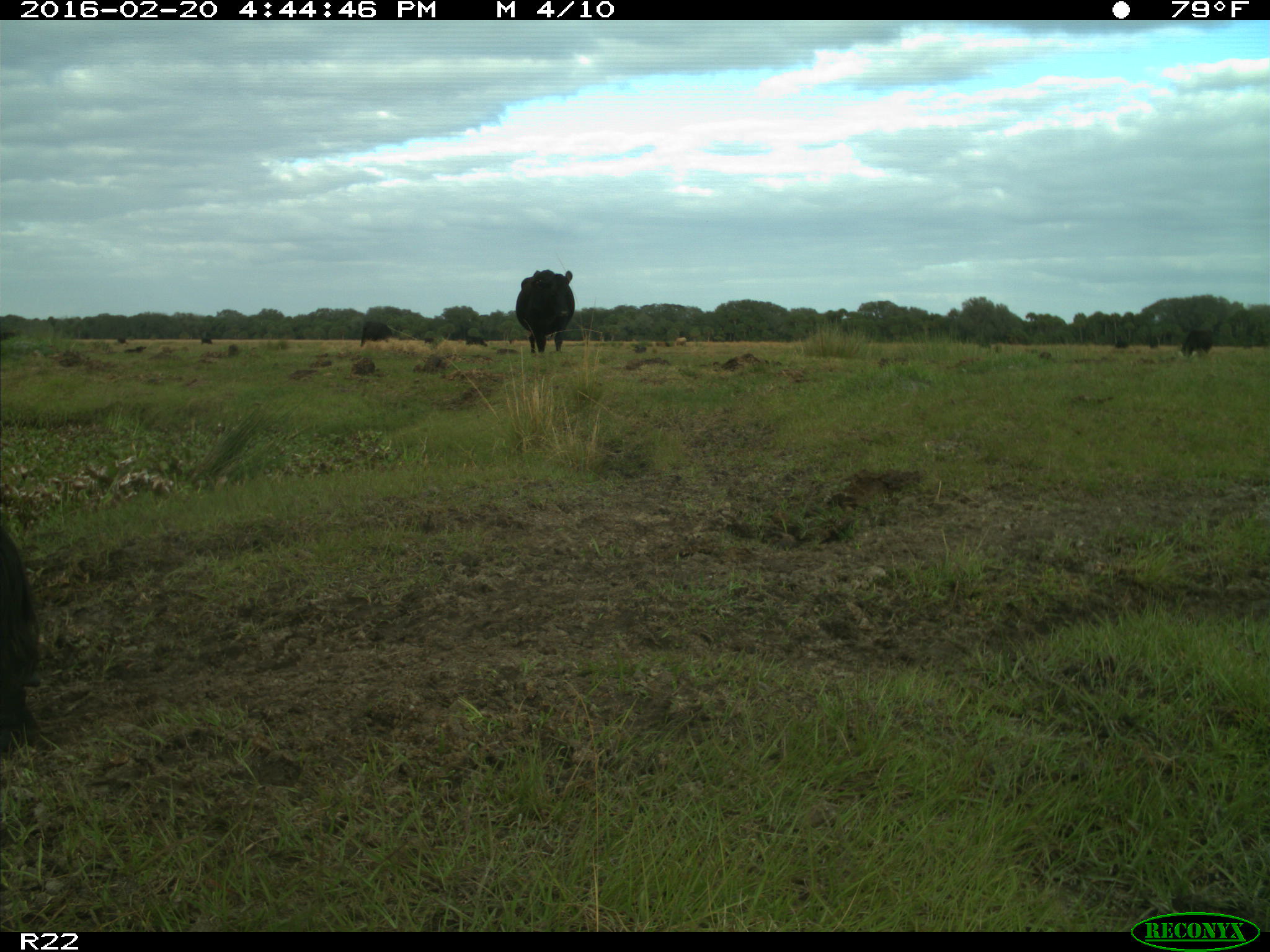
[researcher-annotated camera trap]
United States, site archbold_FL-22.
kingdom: Animalia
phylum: Chordata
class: Mammalia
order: Artiodactyla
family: Bovidae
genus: Bos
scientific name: Bos taurus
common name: domestic cow